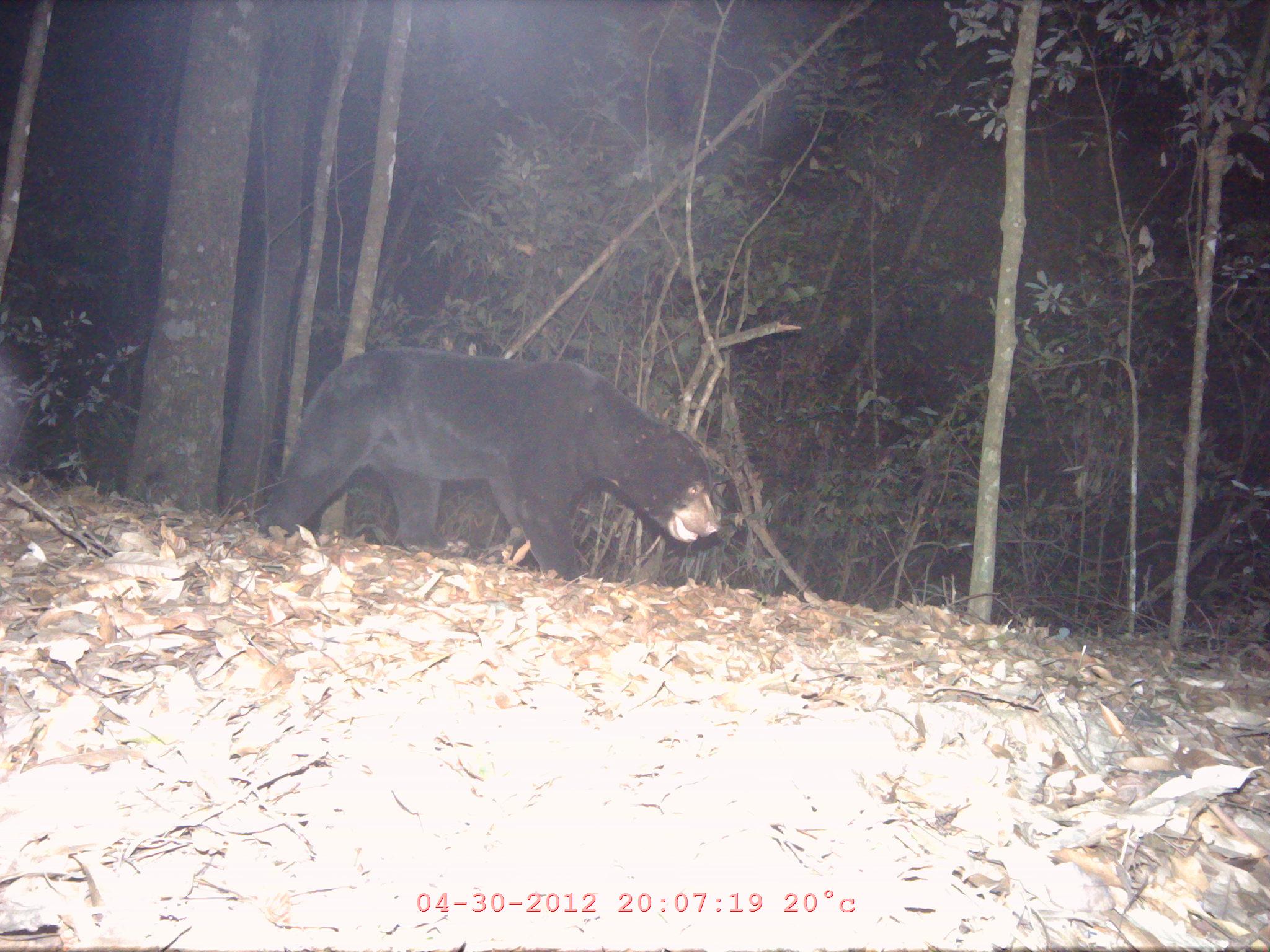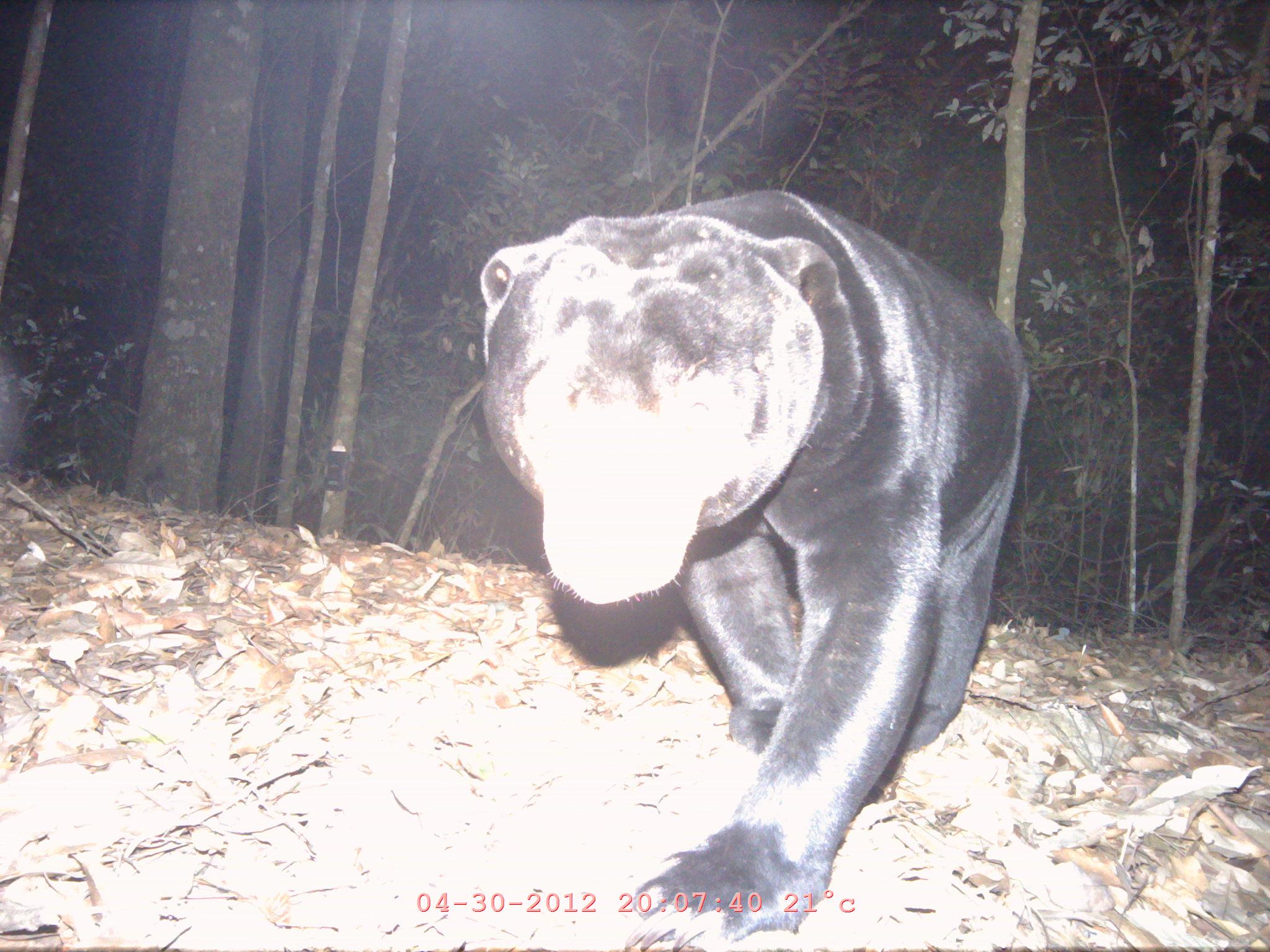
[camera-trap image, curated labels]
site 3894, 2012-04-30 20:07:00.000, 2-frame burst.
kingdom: Animalia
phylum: Chordata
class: Mammalia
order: Carnivora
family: Ursidae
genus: Helarctos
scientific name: Helarctos malayanus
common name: sun bear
Helarctos malayanus (sun bear), count 1.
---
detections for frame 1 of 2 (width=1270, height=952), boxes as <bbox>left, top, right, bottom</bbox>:
helarctos malayanus: <bbox>256, 346, 722, 585</bbox>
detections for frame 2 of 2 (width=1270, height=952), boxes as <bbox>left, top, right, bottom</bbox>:
helarctos malayanus: <bbox>478, 189, 1027, 948</bbox>